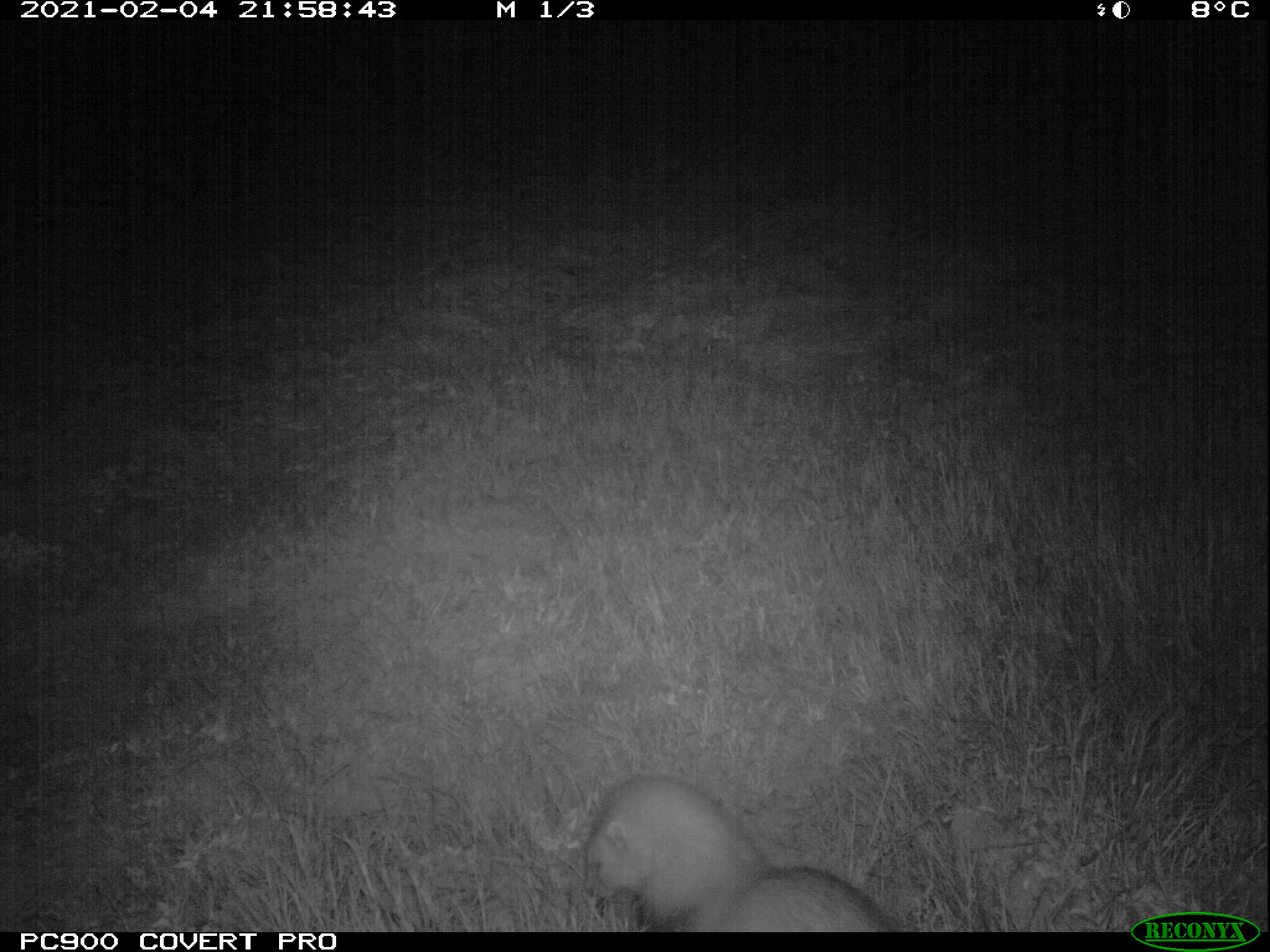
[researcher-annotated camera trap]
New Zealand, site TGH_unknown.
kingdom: Animalia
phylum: Chordata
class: Mammalia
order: Carnivora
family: Mustelidae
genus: Mustela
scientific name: Mustela furo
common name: ferret